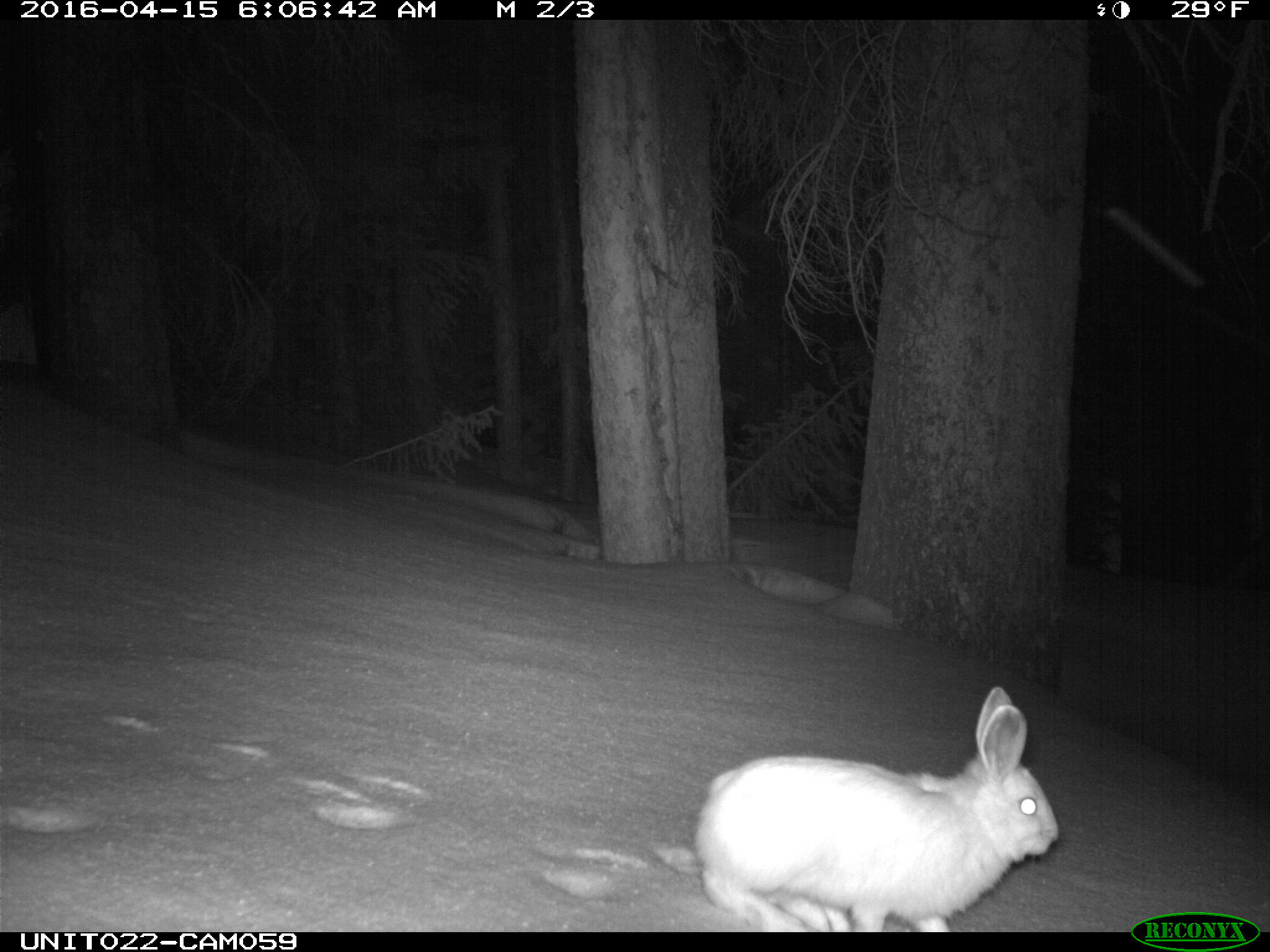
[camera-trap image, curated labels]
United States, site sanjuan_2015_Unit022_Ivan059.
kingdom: Animalia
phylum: Chordata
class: Mammalia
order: Lagomorpha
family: Leporidae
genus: Lepus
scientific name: Lepus americanus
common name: snowshoe hare